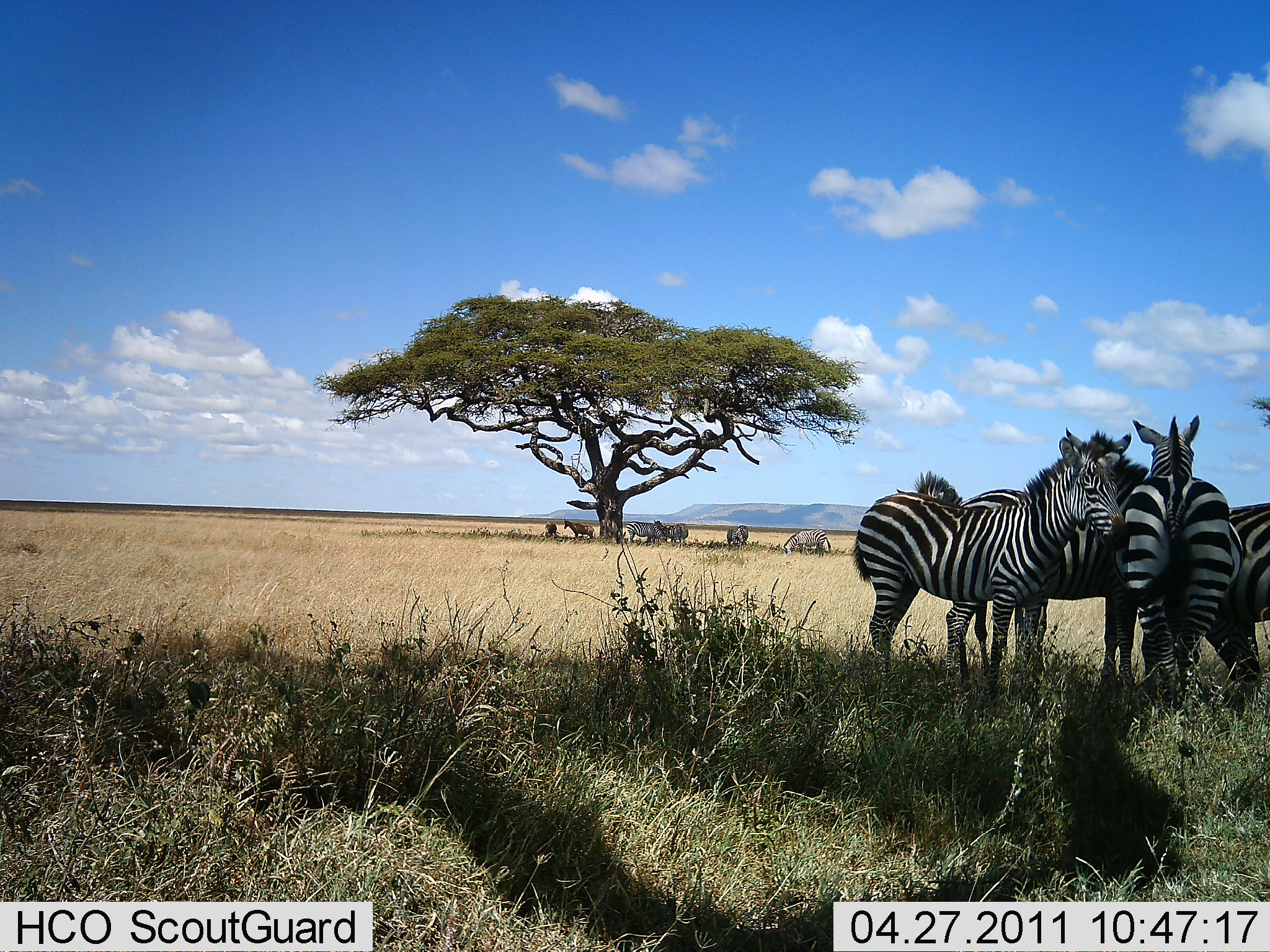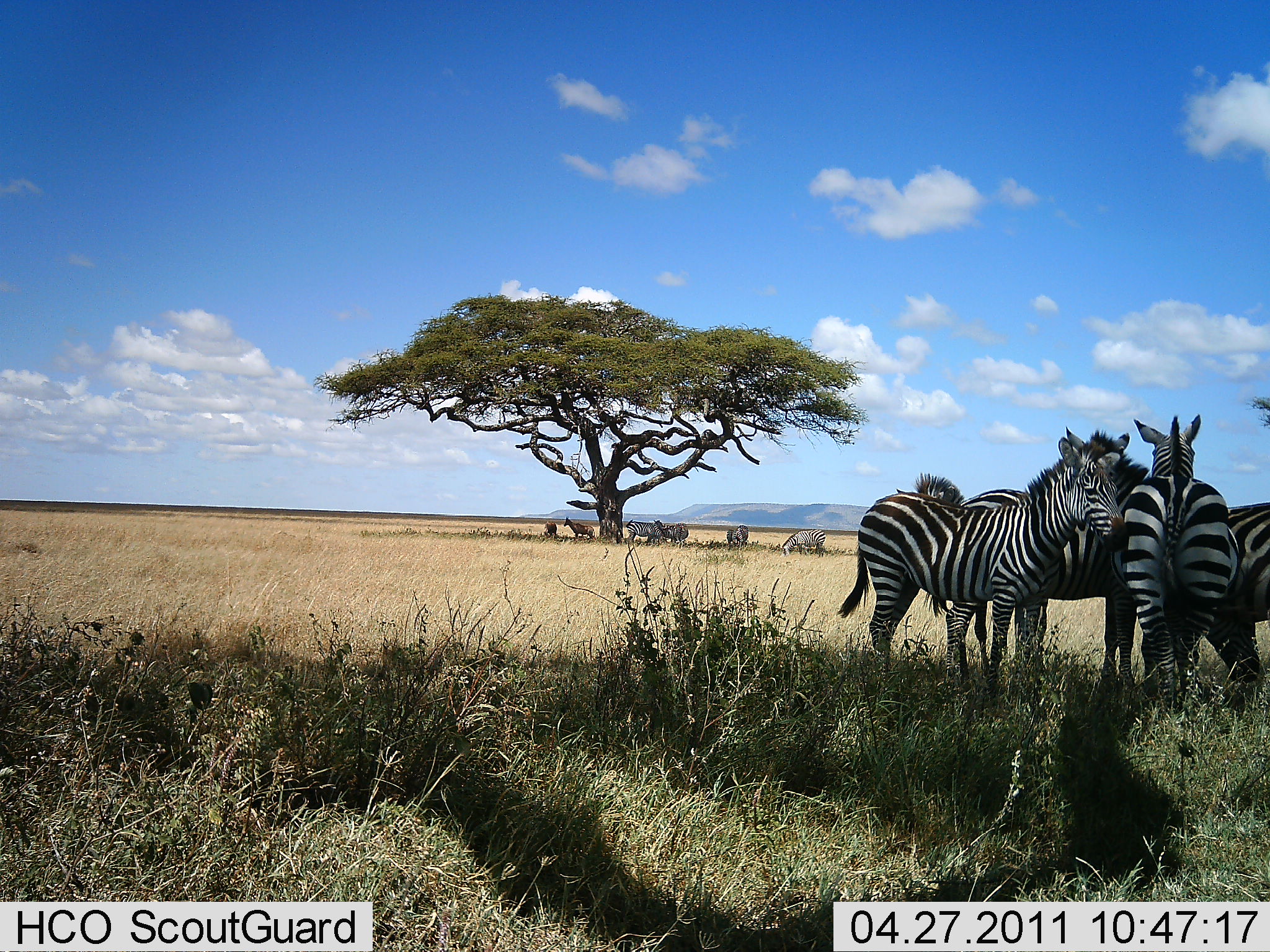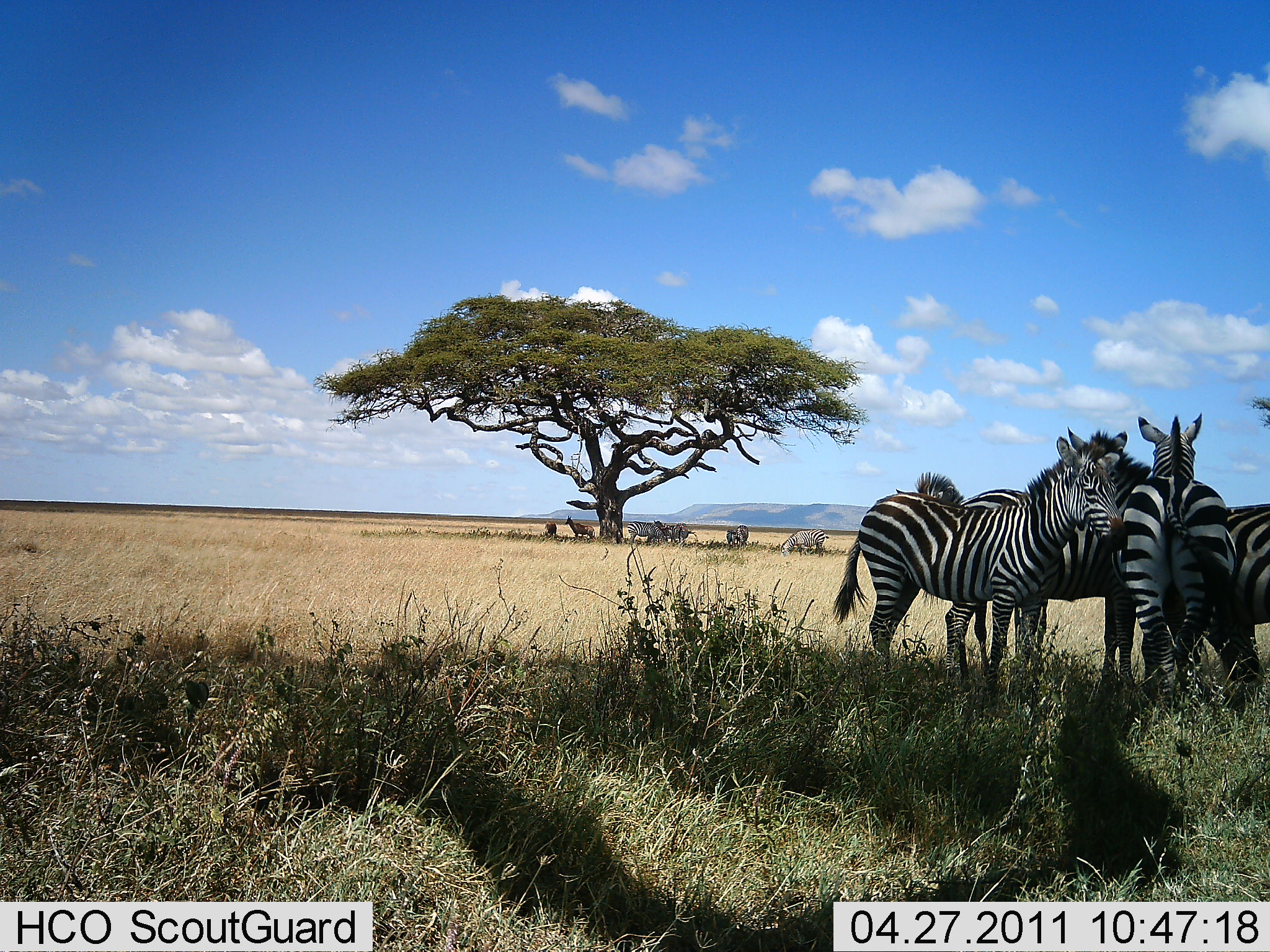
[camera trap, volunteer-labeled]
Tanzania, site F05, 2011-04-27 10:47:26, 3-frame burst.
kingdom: Animalia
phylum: Chordata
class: Mammalia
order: Perissodactyla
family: Equidae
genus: Equus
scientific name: Equus quagga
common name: plains zebra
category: zebra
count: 8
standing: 88%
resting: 6%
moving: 6%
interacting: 18%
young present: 0%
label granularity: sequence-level